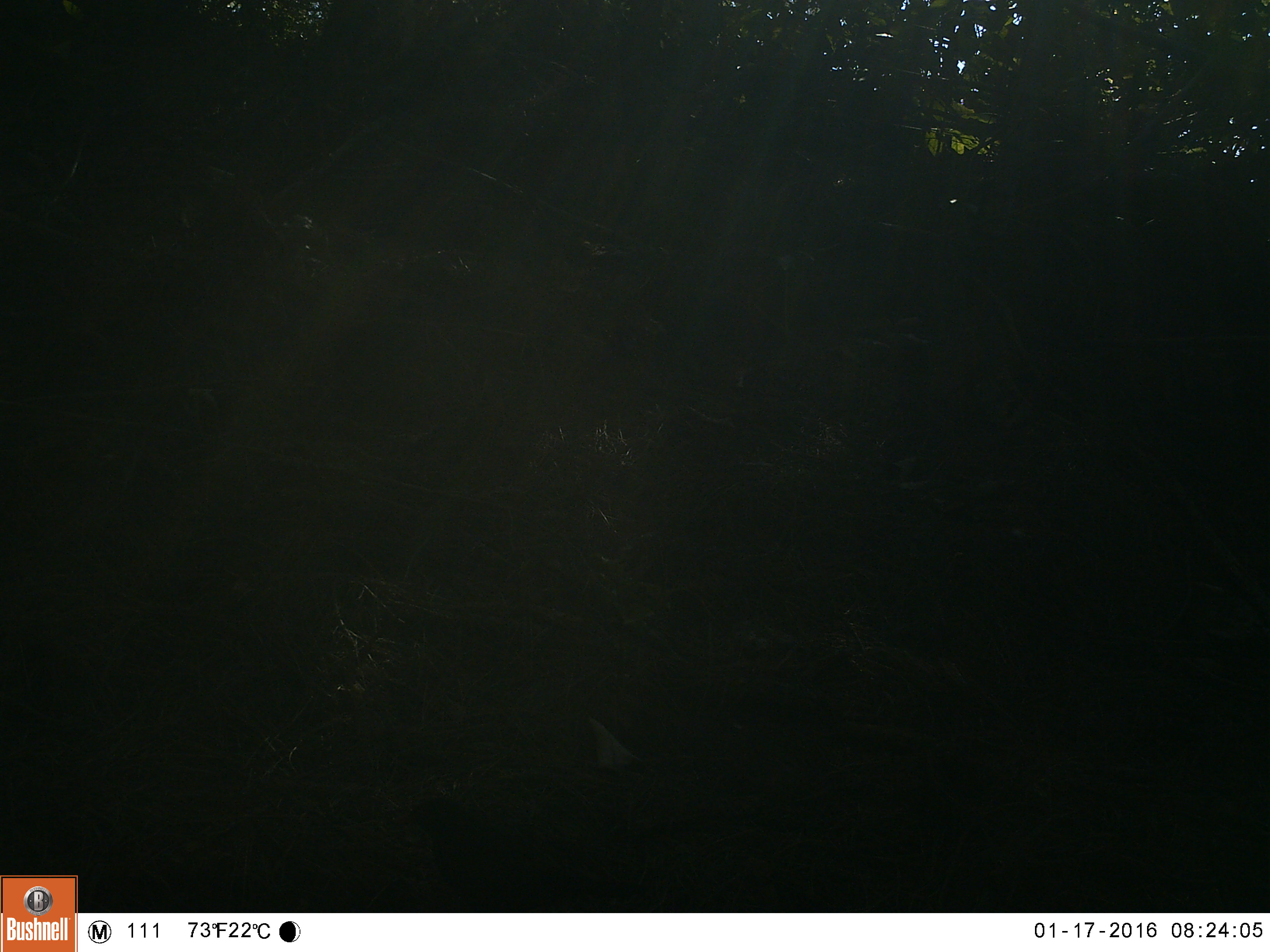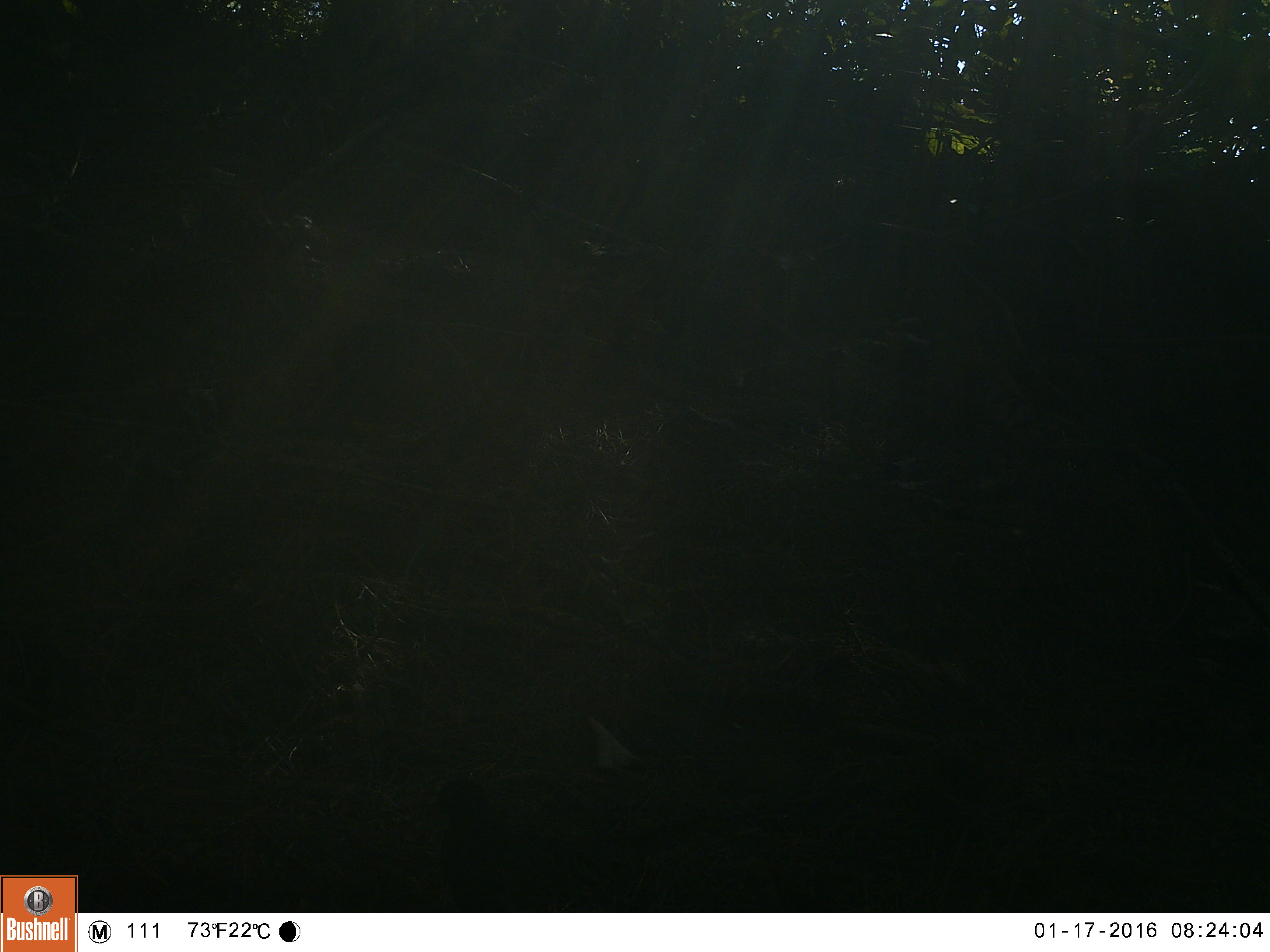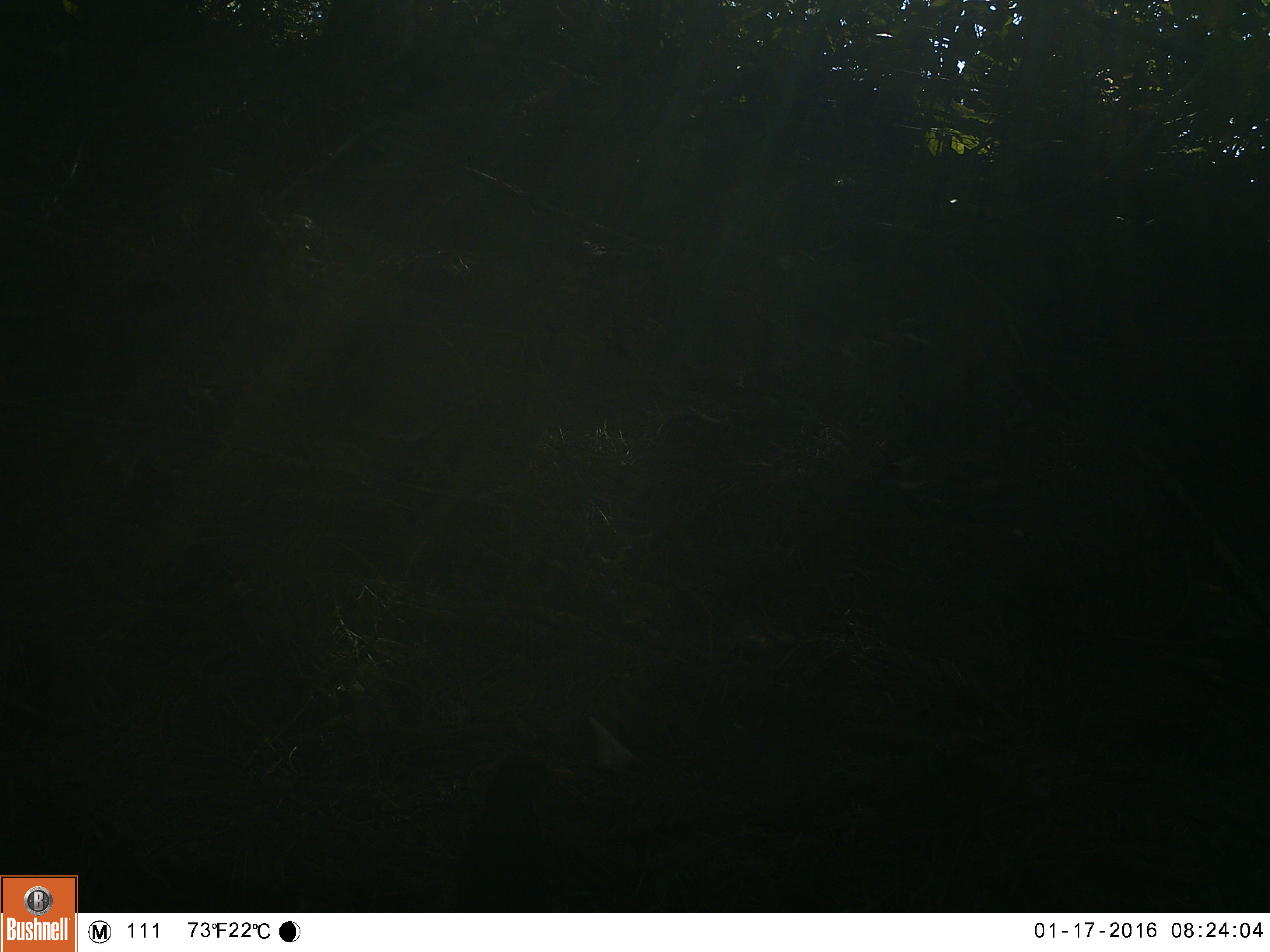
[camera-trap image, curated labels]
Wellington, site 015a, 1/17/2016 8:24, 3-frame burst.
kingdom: Animalia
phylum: Chordata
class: Aves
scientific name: Aves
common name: bird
Bird (Aves).